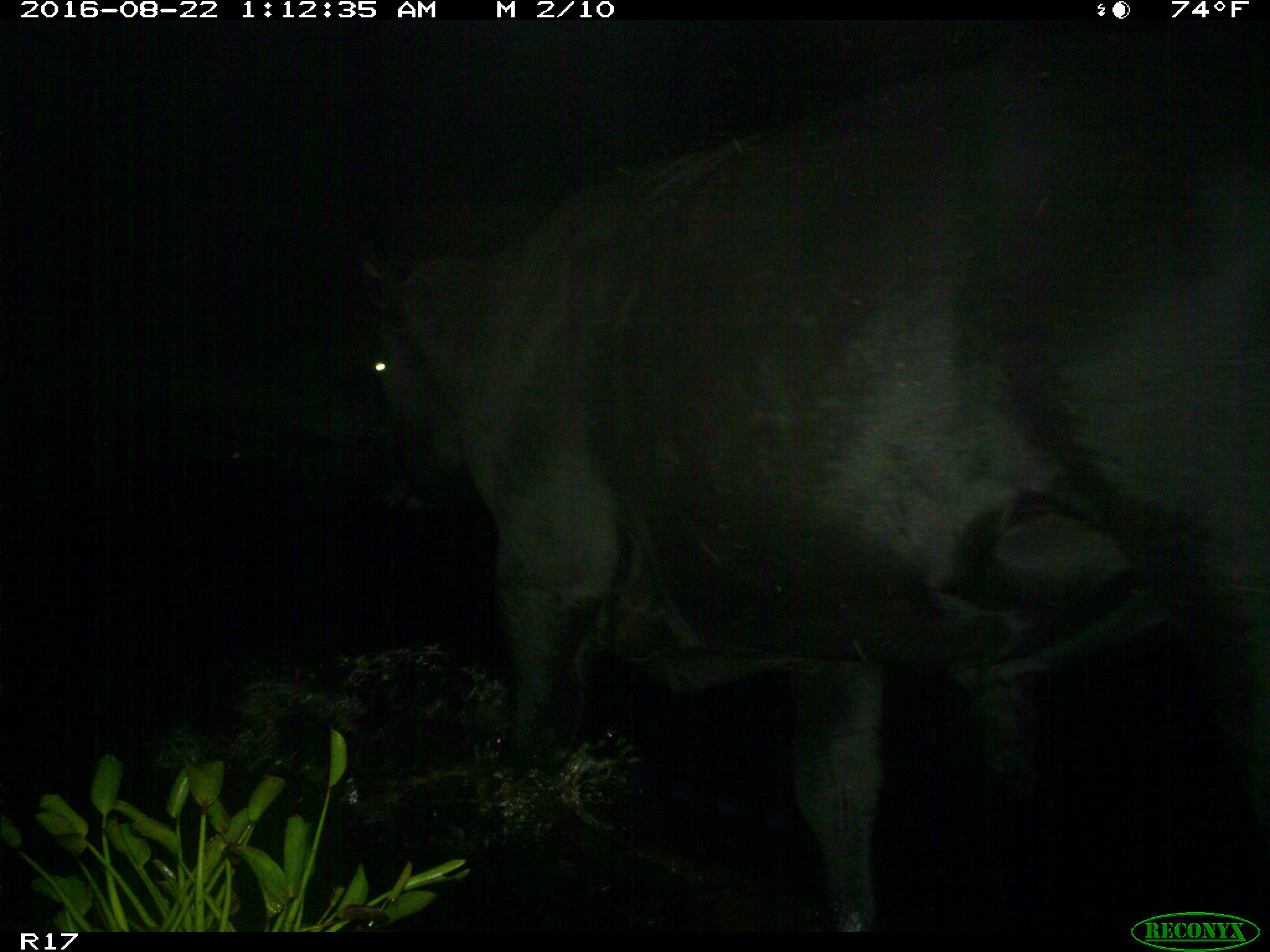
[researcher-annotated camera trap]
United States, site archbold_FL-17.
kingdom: Animalia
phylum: Chordata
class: Mammalia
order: Artiodactyla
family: Bovidae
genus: Bos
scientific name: Bos taurus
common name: domestic cow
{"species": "Bos taurus (domestic cow)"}